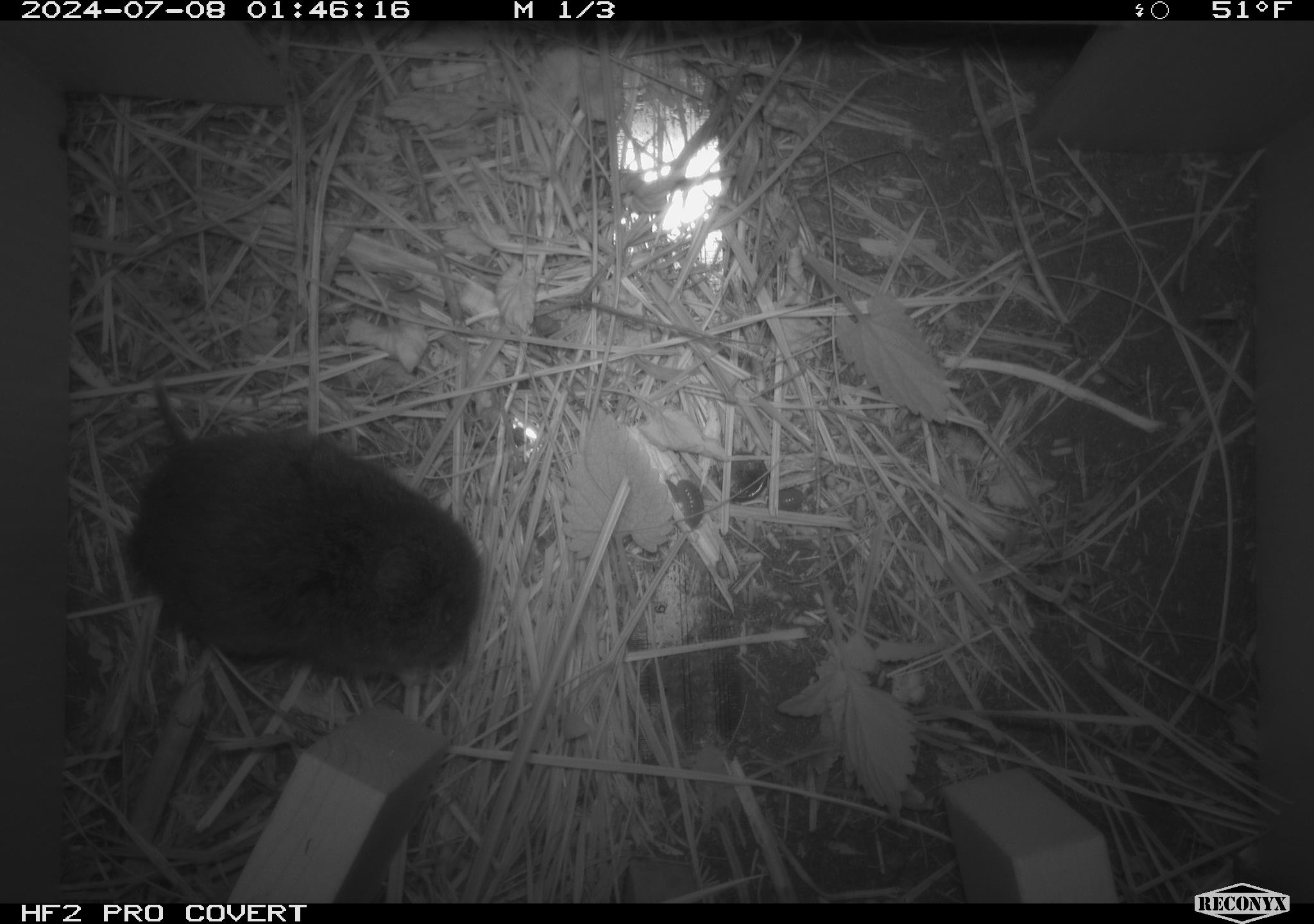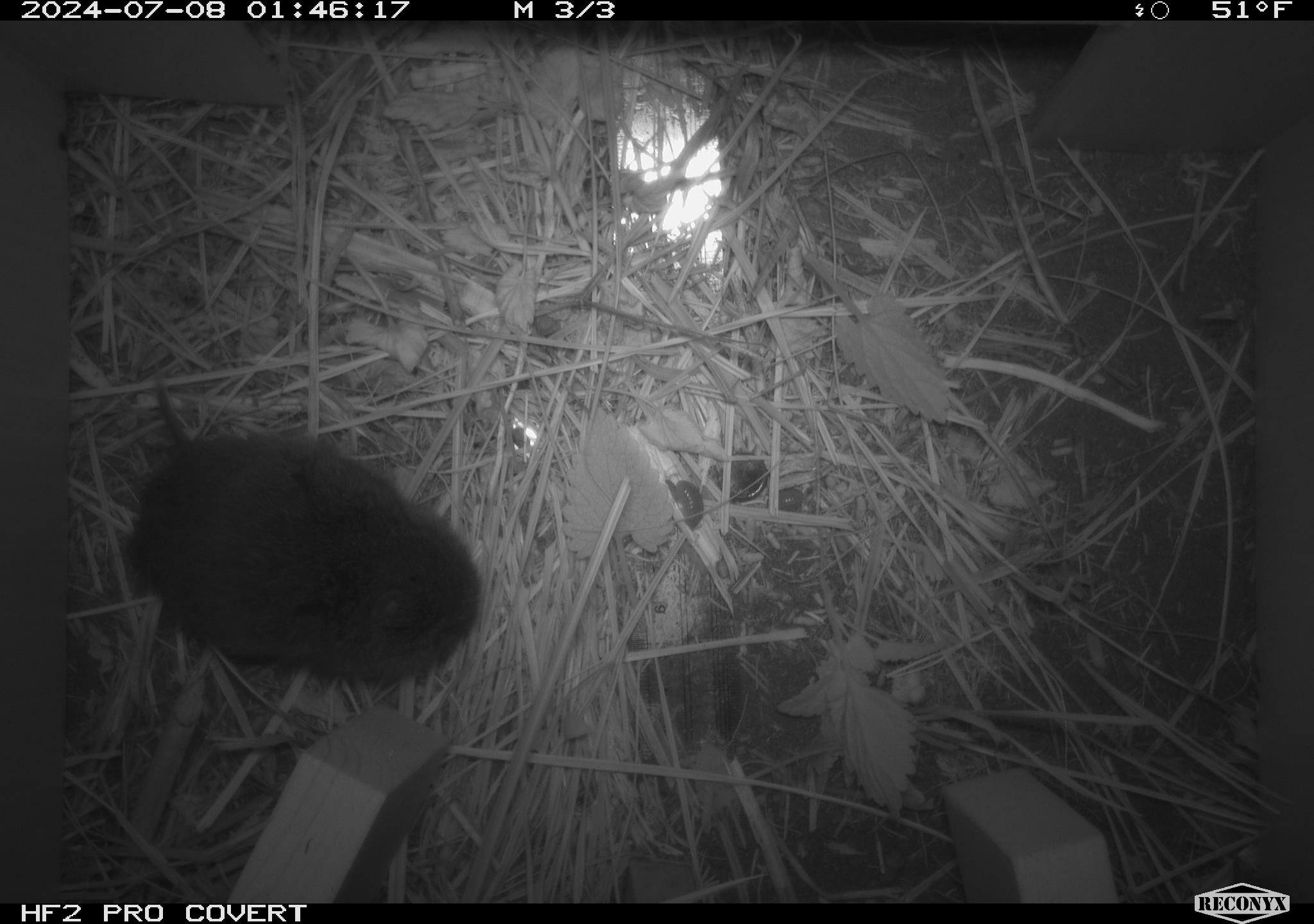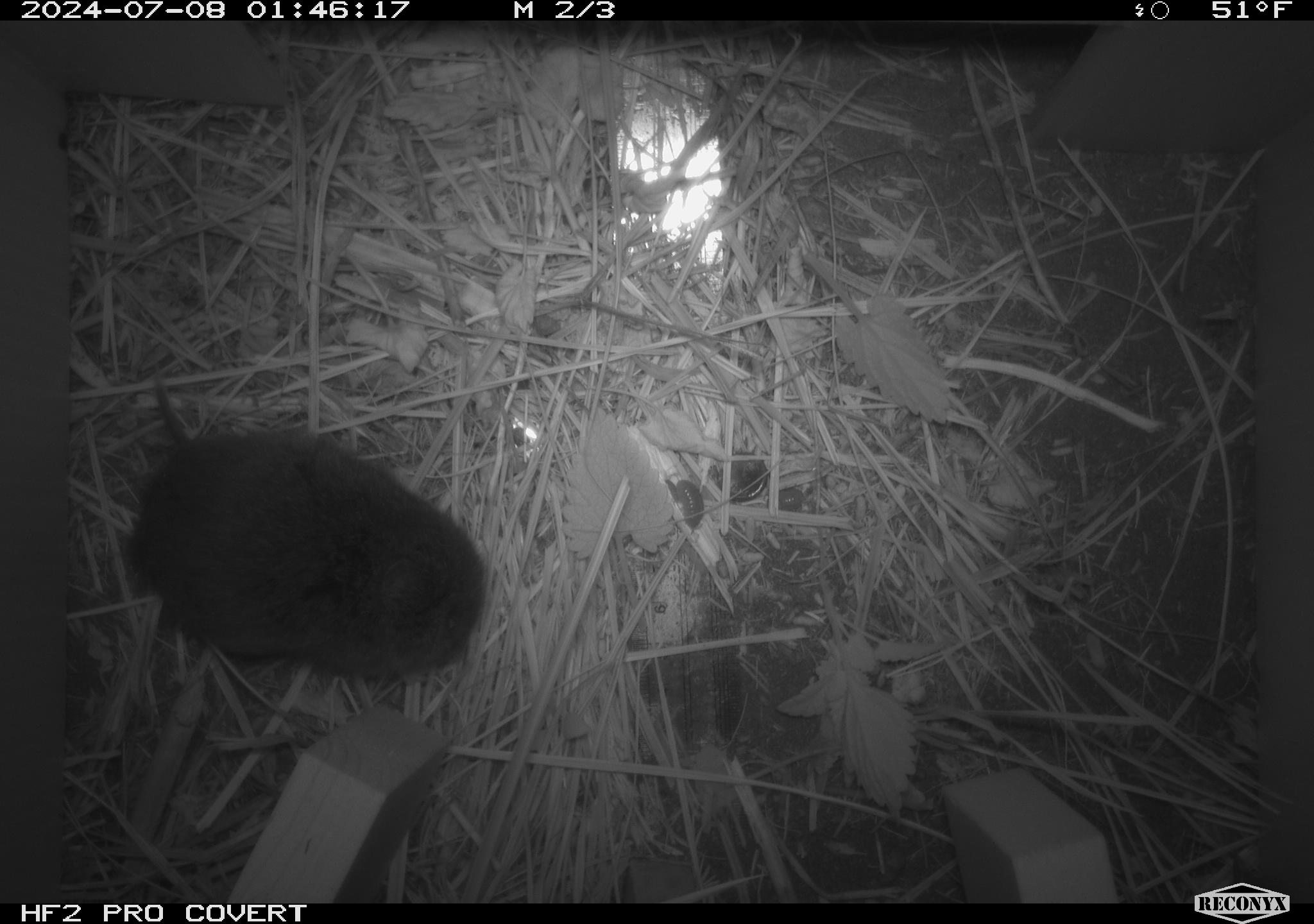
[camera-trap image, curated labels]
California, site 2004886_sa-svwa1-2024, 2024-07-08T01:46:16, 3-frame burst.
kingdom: Animalia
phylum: Chordata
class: Mammalia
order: Rodentia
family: Cricetidae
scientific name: Arvicolinae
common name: voles, lemmings, and muskrats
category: arvicolinae subfamily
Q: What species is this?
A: Arvicolinae subfamily (voles, lemmings, and muskrats) (Arvicolinae).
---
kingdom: Animalia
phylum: Arthropoda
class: Malacostraca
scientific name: Malacostraca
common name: amphipods, crabs, isopods, krill, lobsters and shrimps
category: malacostracan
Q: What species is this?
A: Malacostracan (amphipods, crabs, isopods, krill, lobsters and shrimps) (Malacostraca).